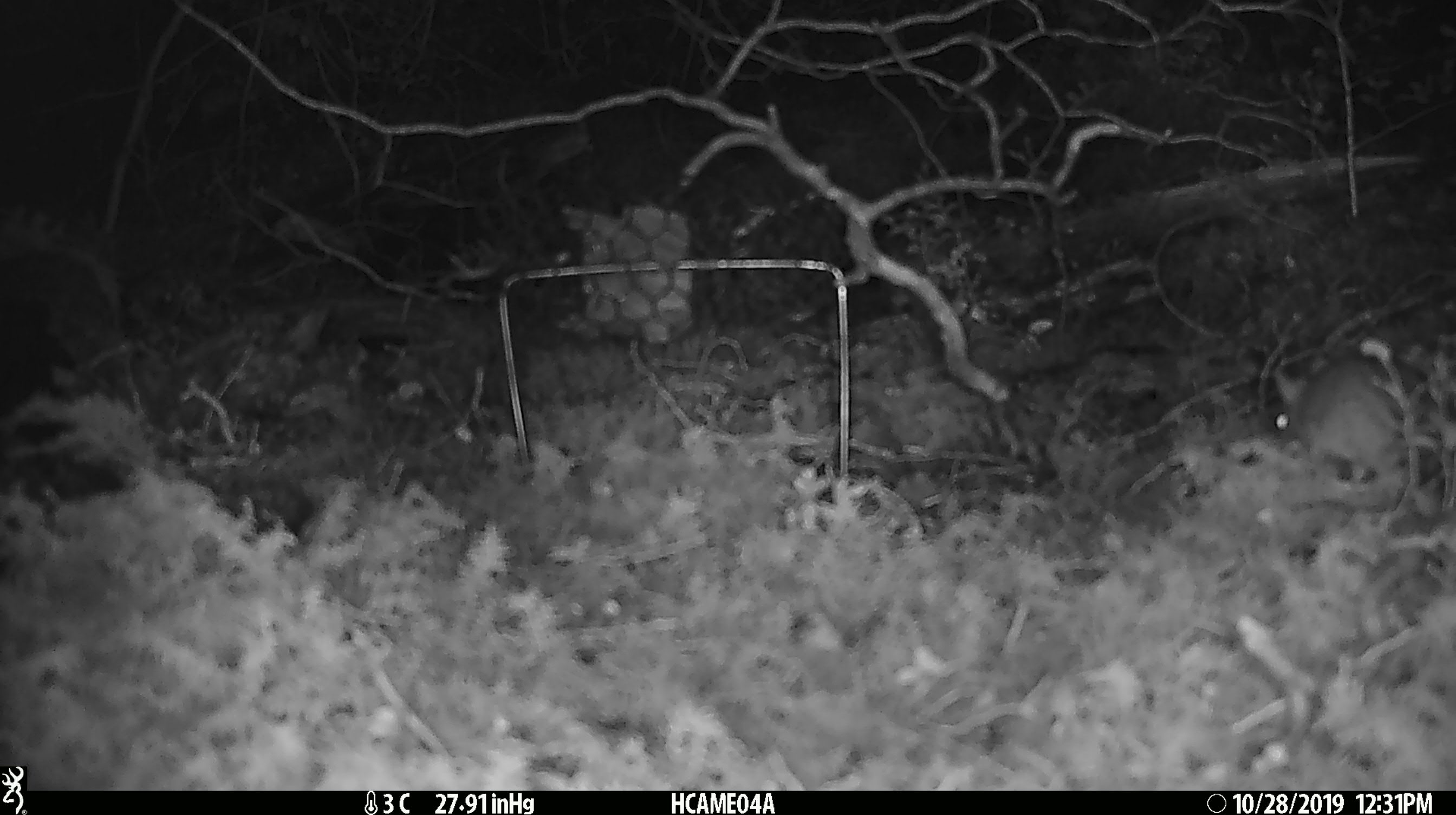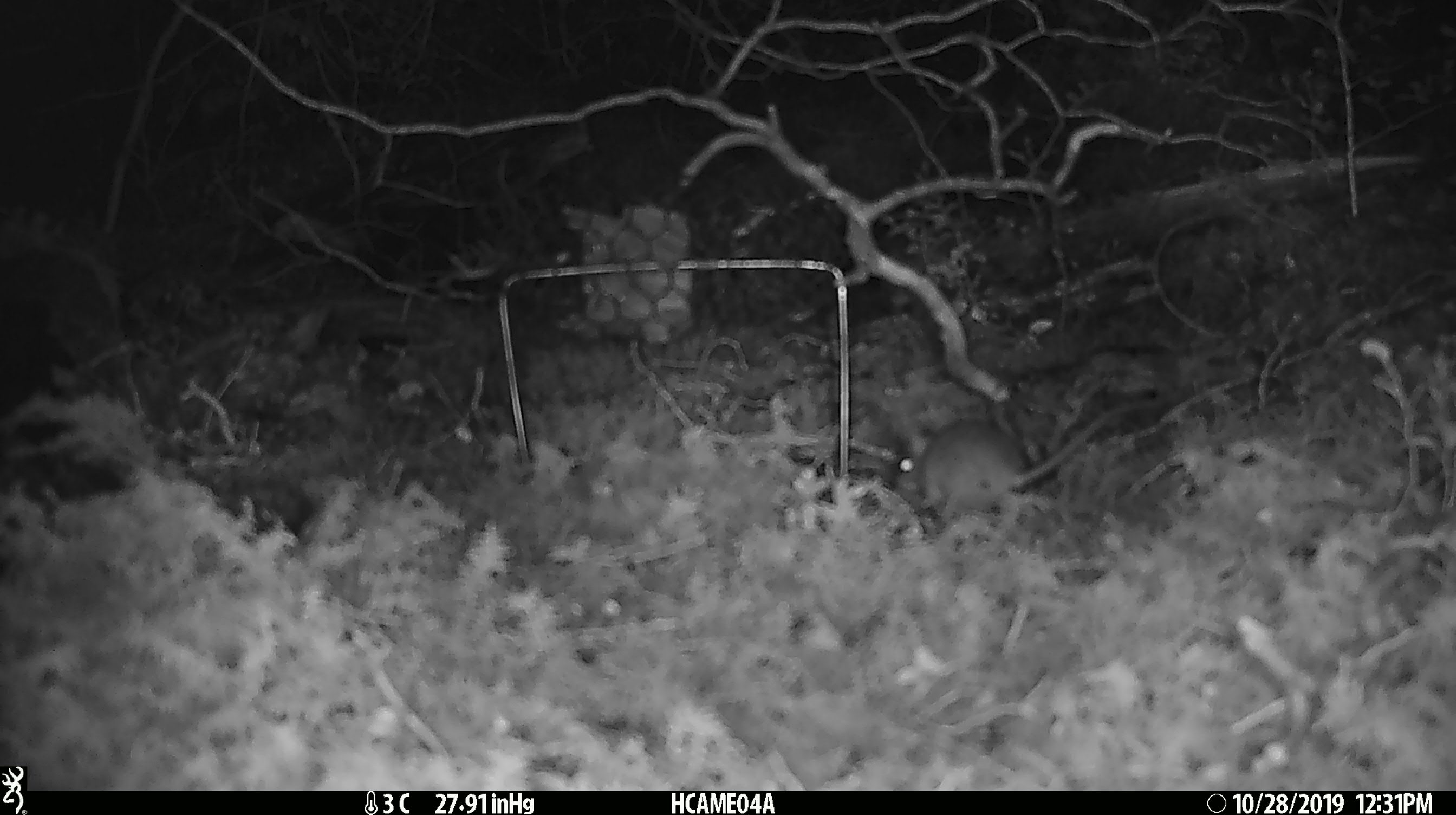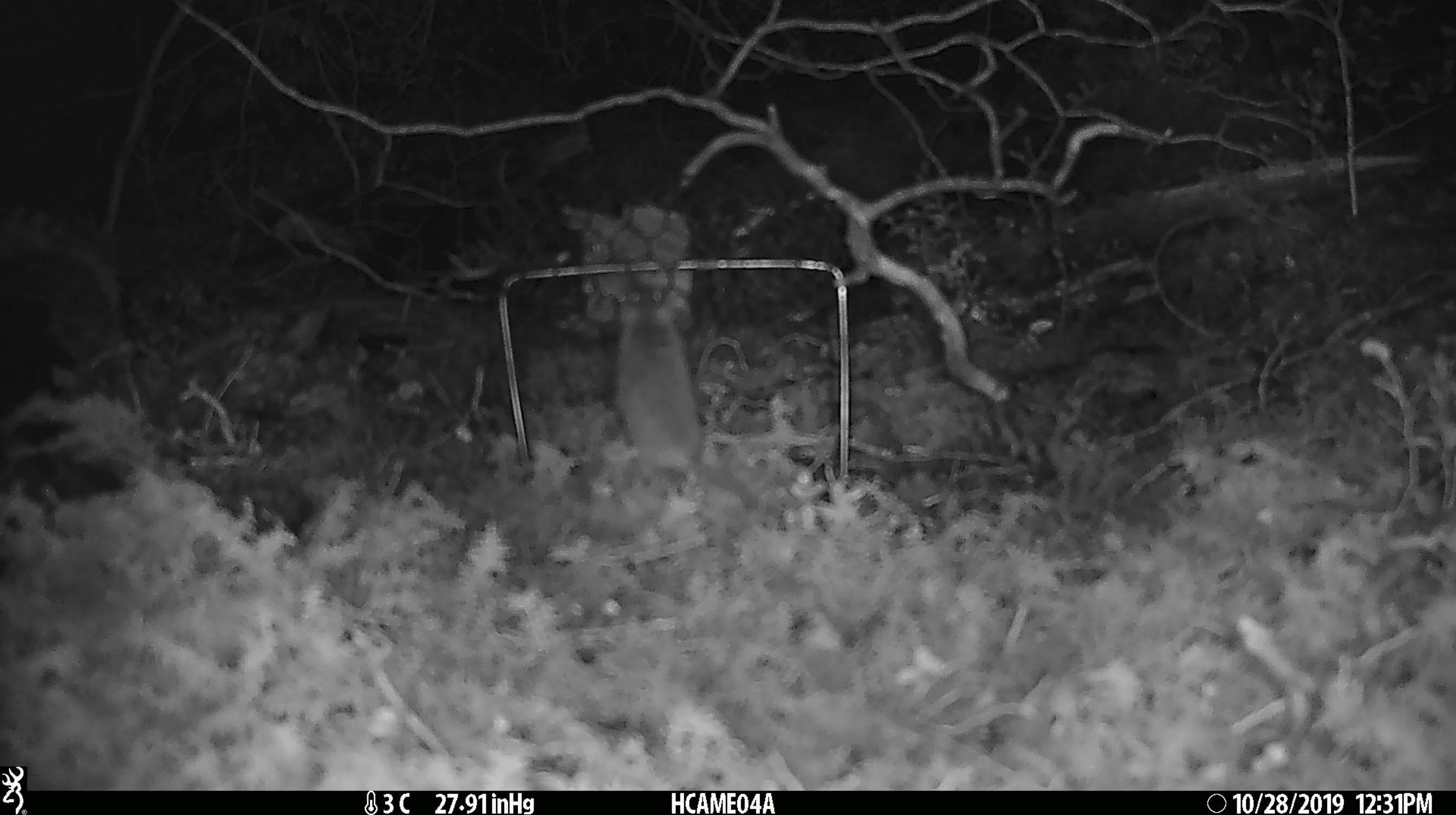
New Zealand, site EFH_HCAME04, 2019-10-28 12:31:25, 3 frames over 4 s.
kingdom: Animalia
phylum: Chordata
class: Mammalia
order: Rodentia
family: Muridae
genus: Mus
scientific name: Mus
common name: mouse